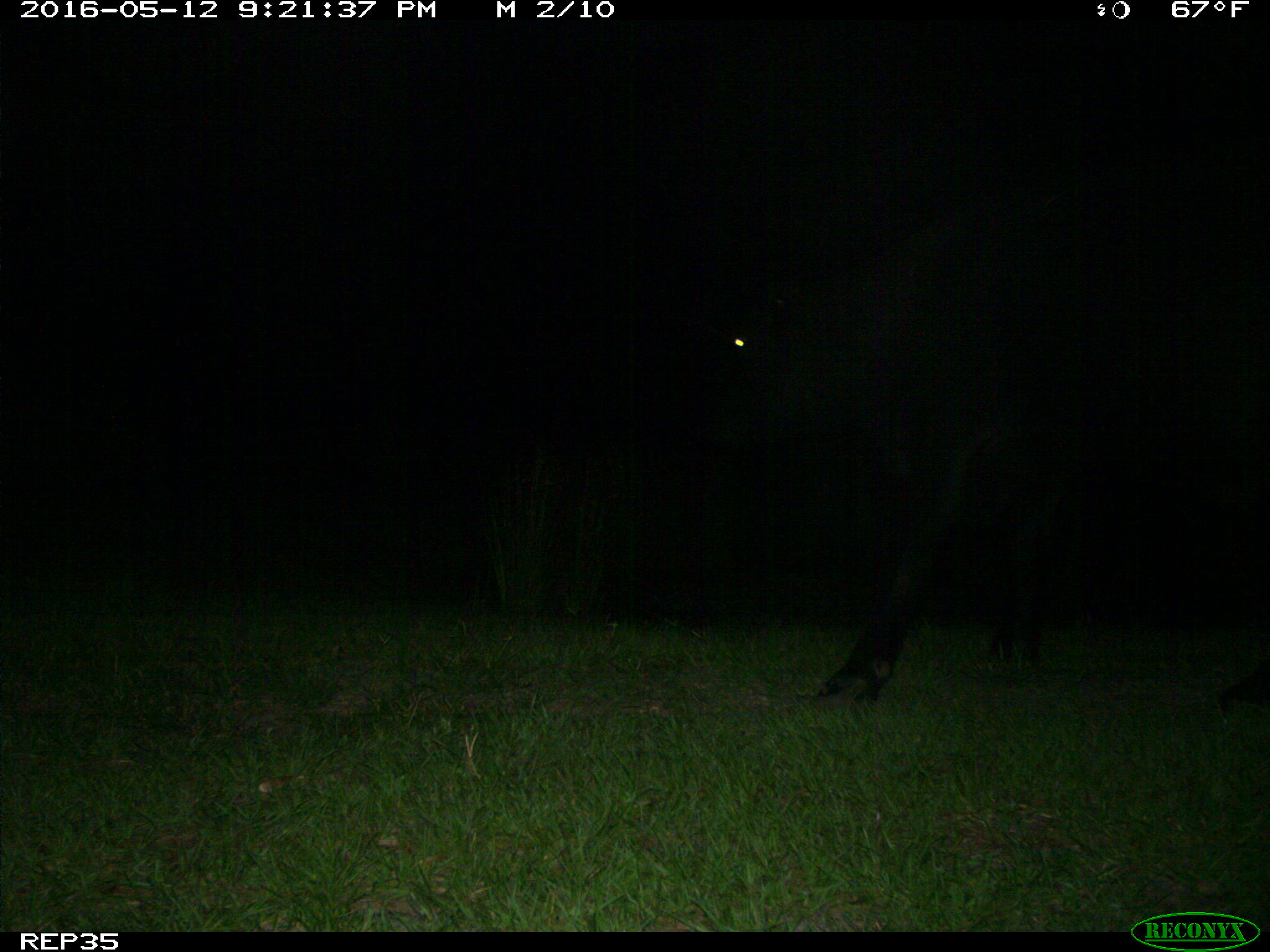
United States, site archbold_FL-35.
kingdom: Animalia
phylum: Chordata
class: Mammalia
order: Artiodactyla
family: Bovidae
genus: Bos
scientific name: Bos taurus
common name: domestic cow